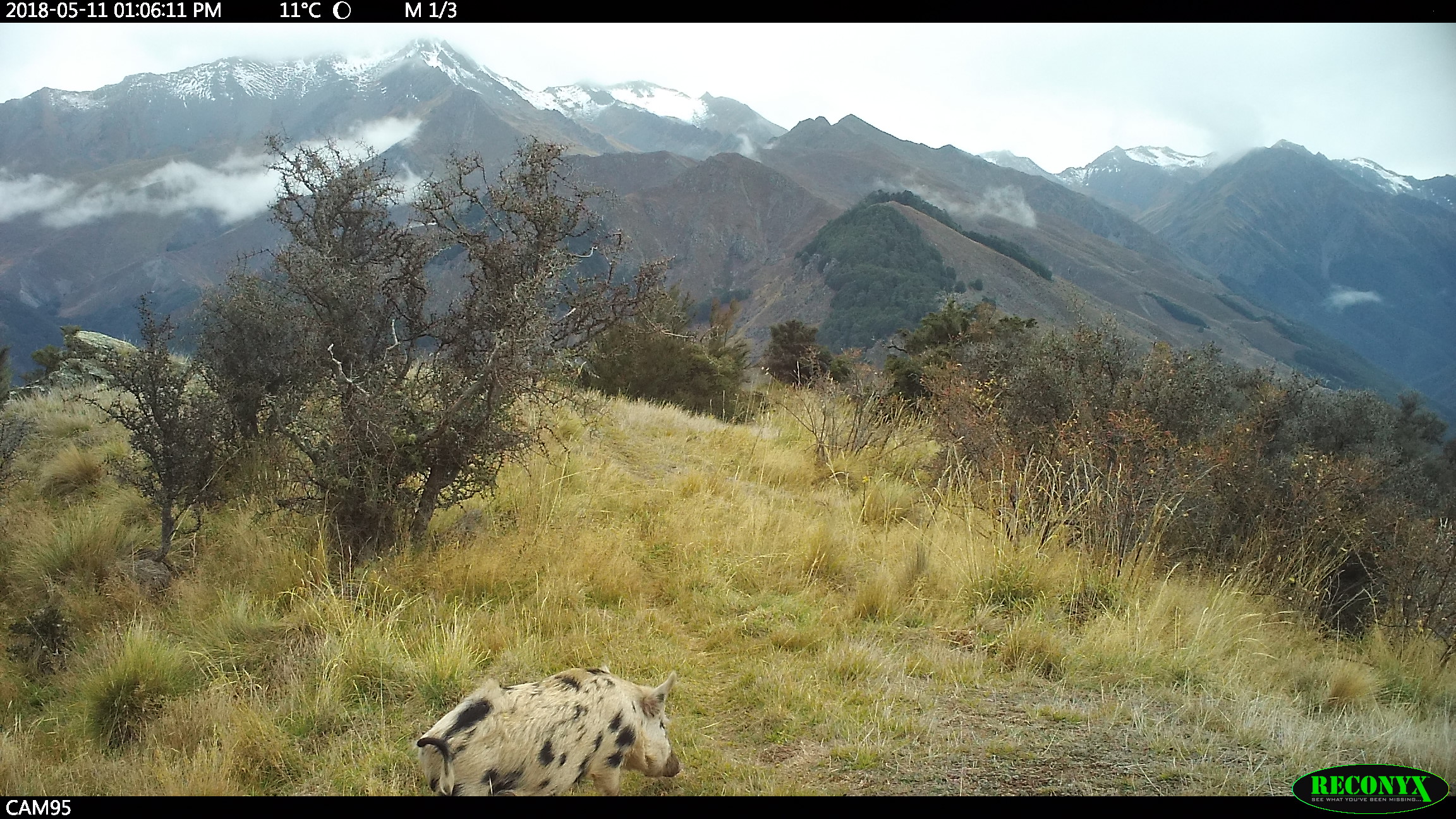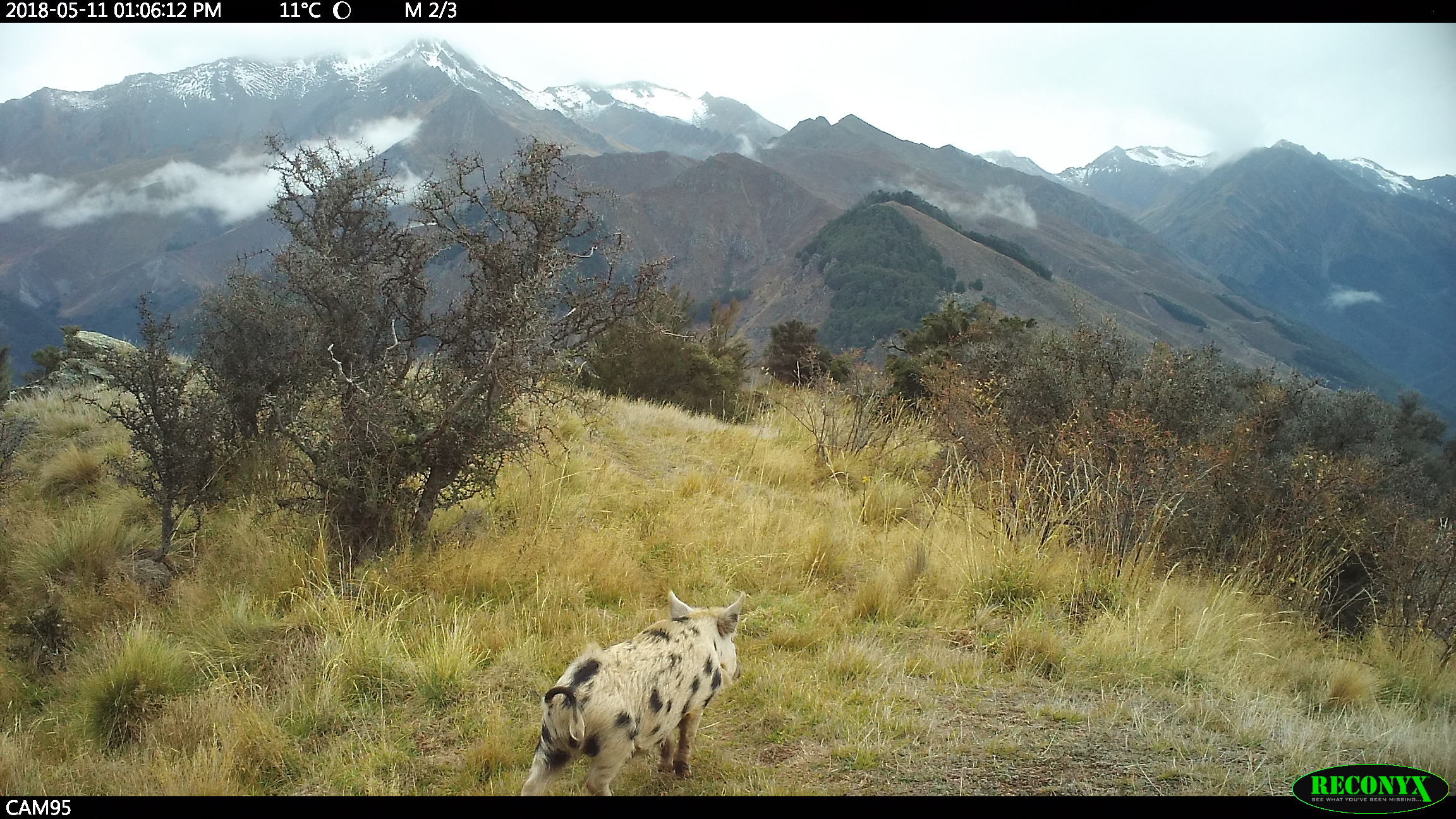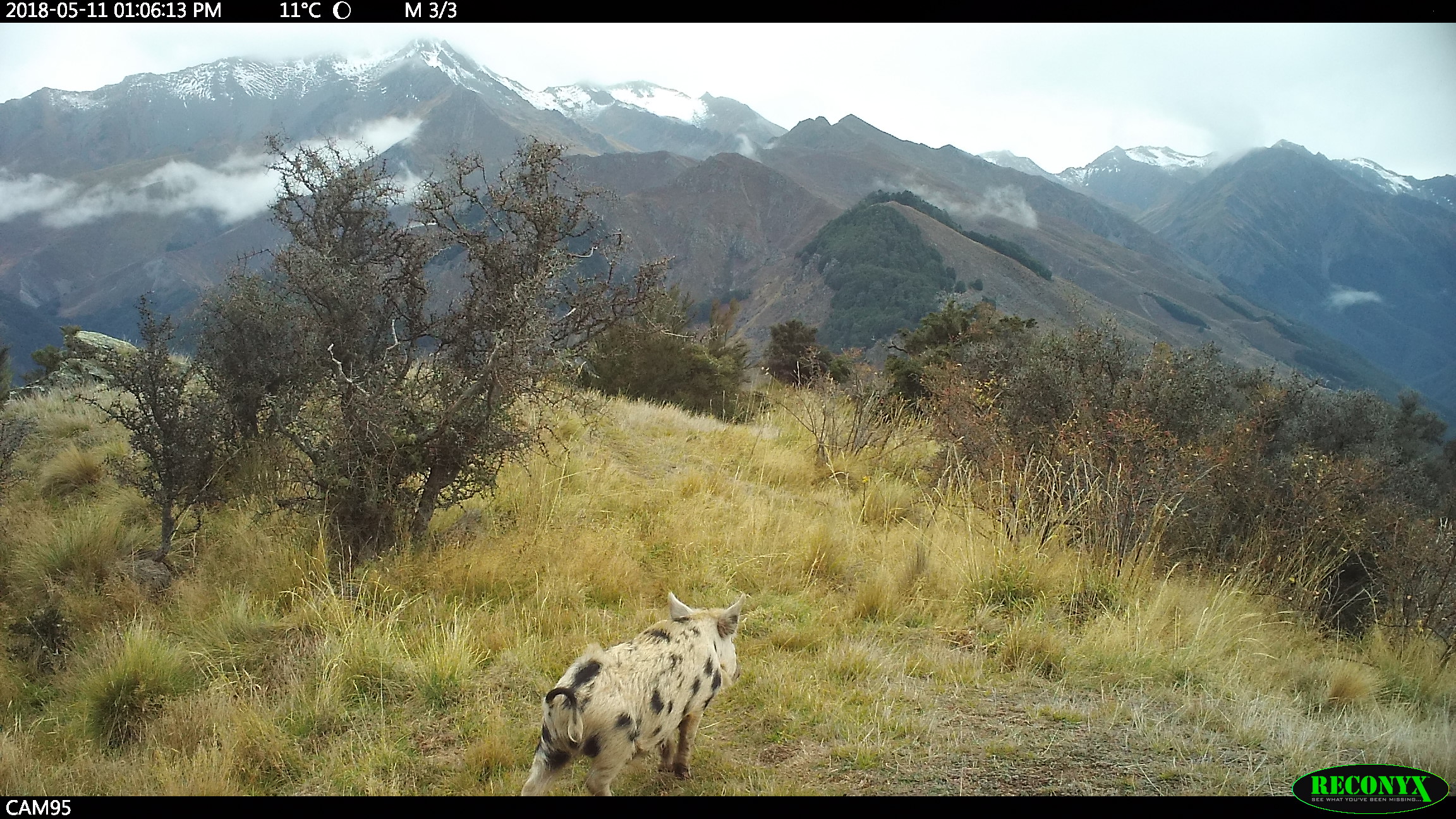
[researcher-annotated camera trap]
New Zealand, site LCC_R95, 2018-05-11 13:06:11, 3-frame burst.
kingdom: Animalia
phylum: Chordata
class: Mammalia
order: Artiodactyla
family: Suidae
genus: Sus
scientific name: Sus scrofa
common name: pig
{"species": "pig (Sus scrofa)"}